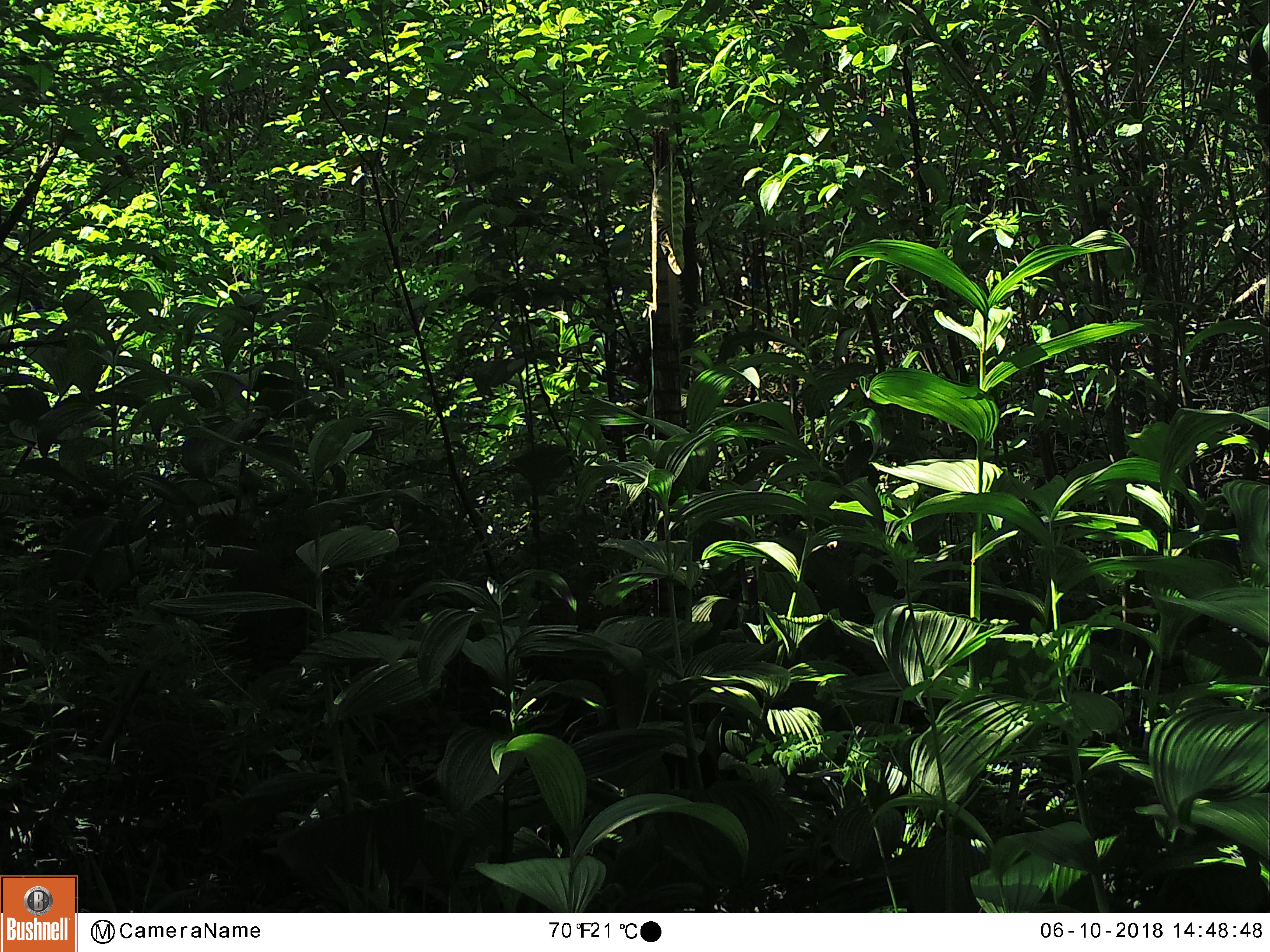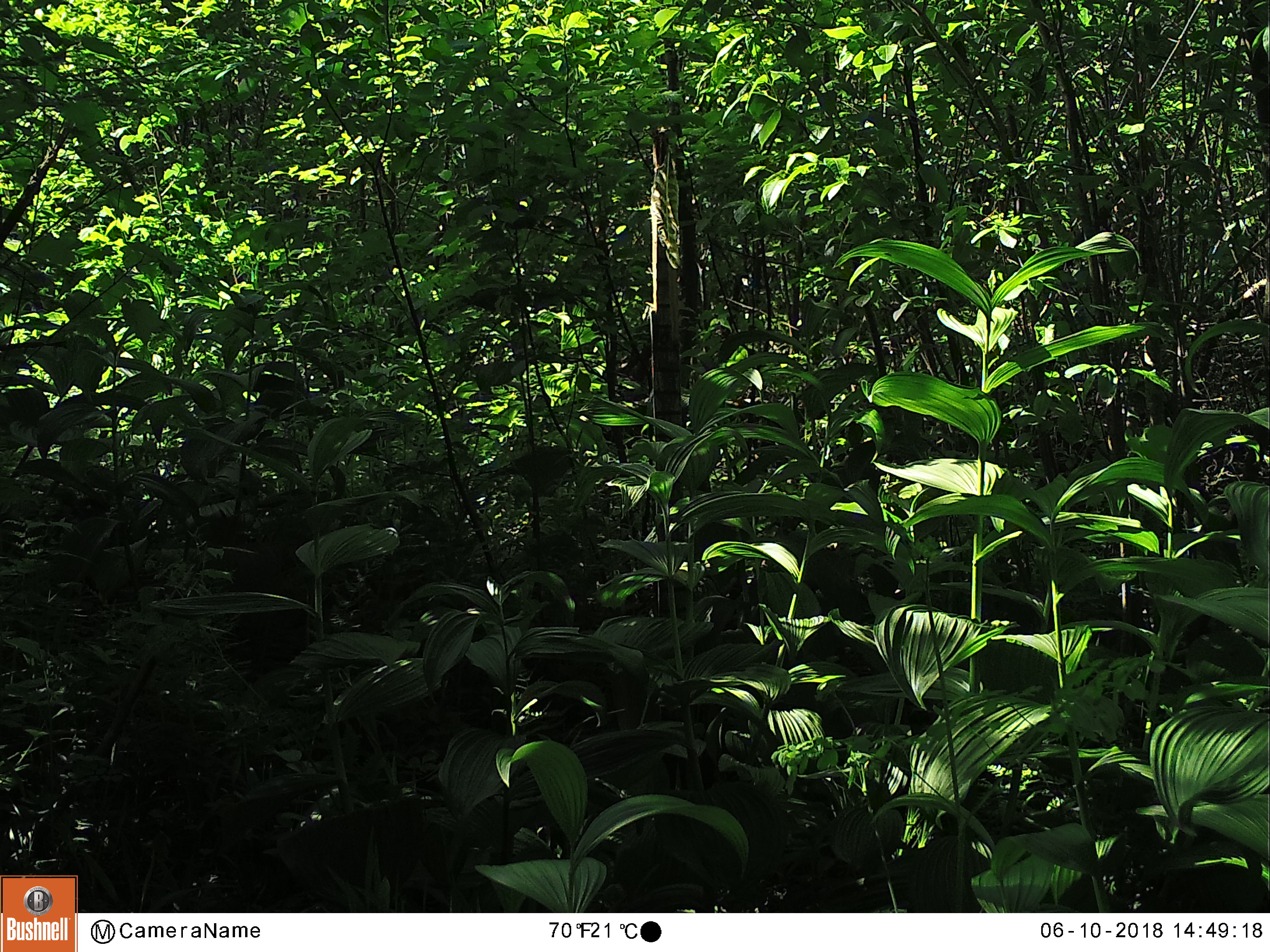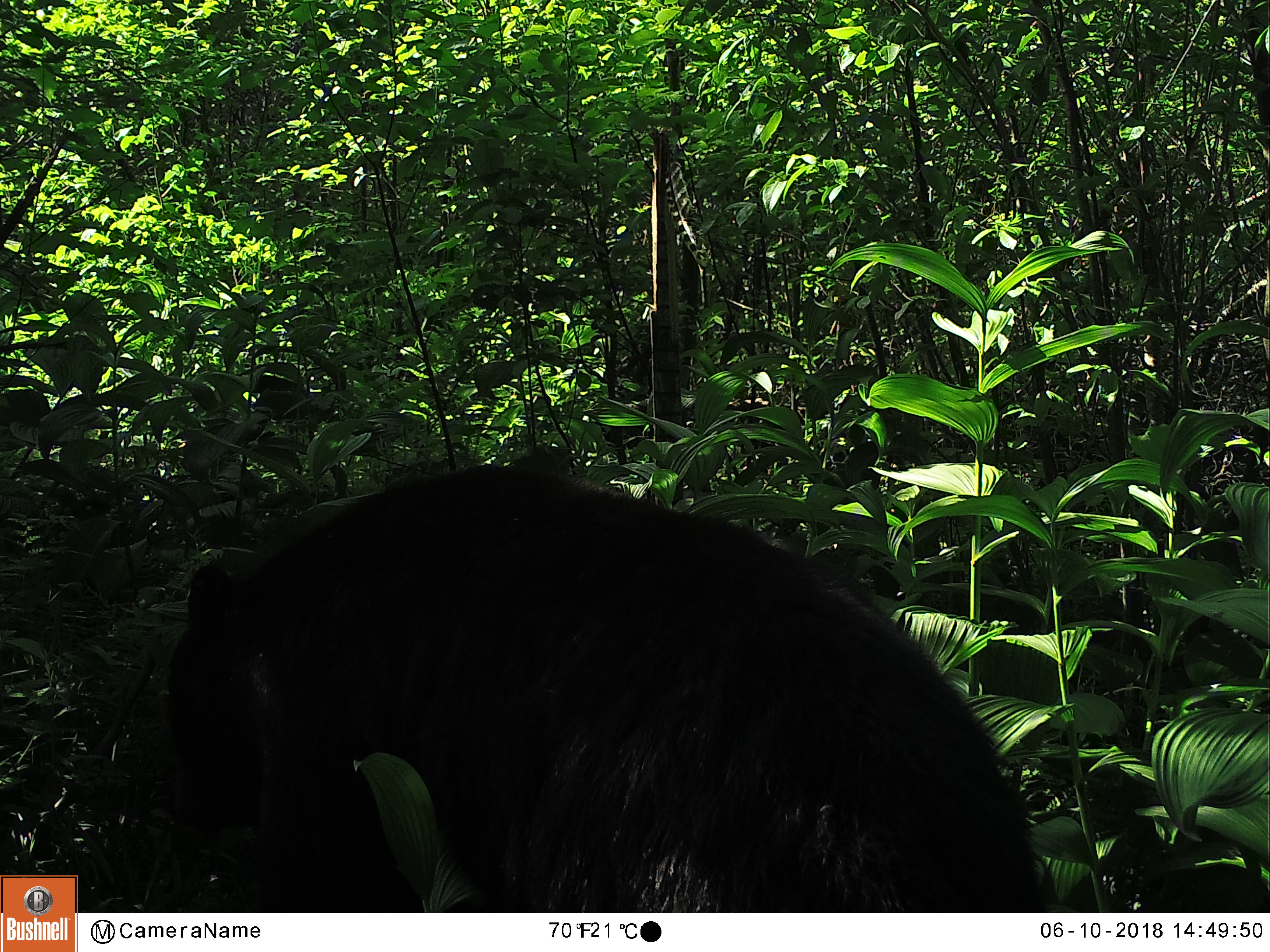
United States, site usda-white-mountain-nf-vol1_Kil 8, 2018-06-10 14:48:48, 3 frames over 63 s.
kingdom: Animalia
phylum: Chordata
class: Mammalia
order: Carnivora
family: Ursidae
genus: Ursus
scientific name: Ursus americanus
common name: black bear